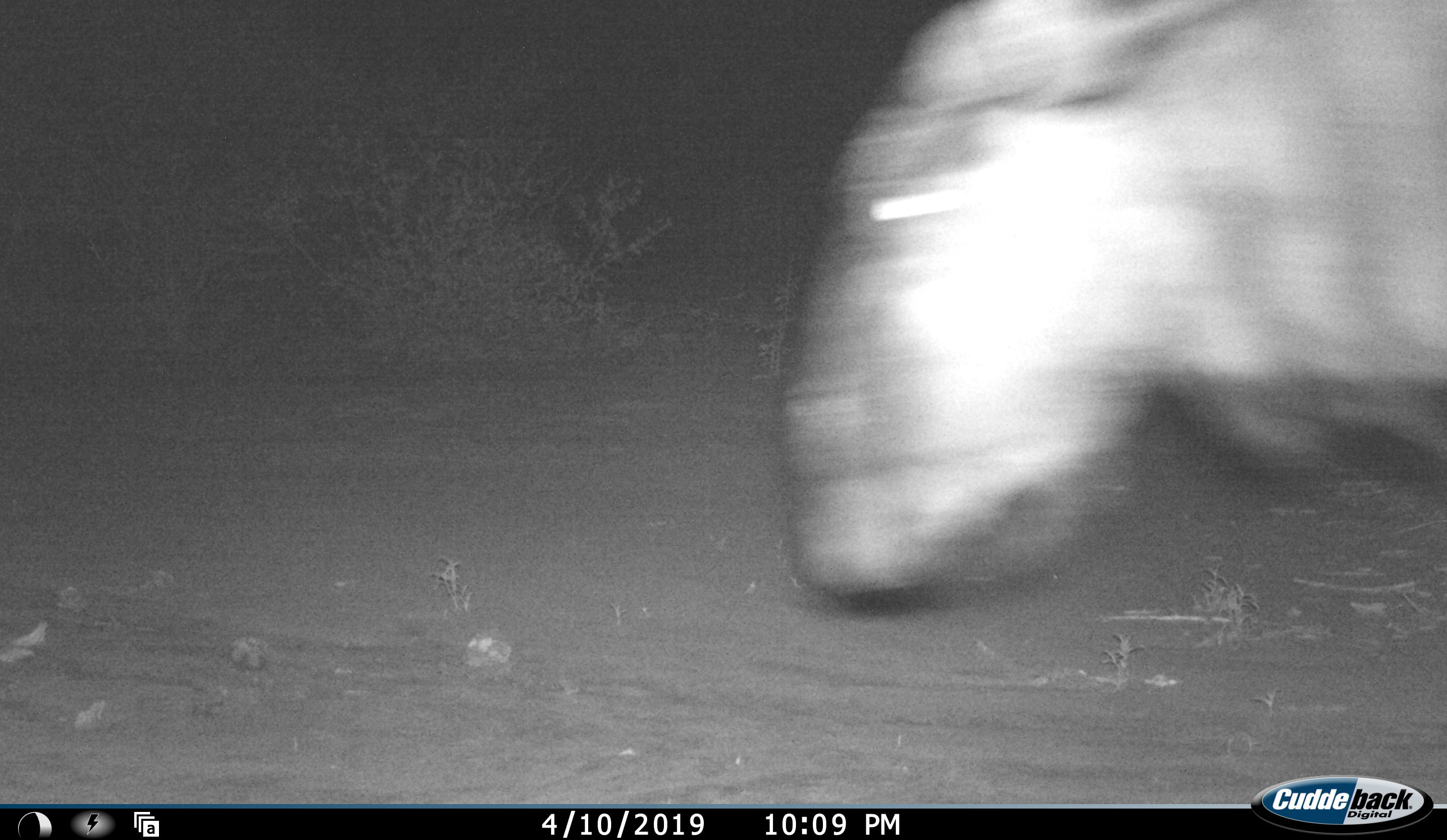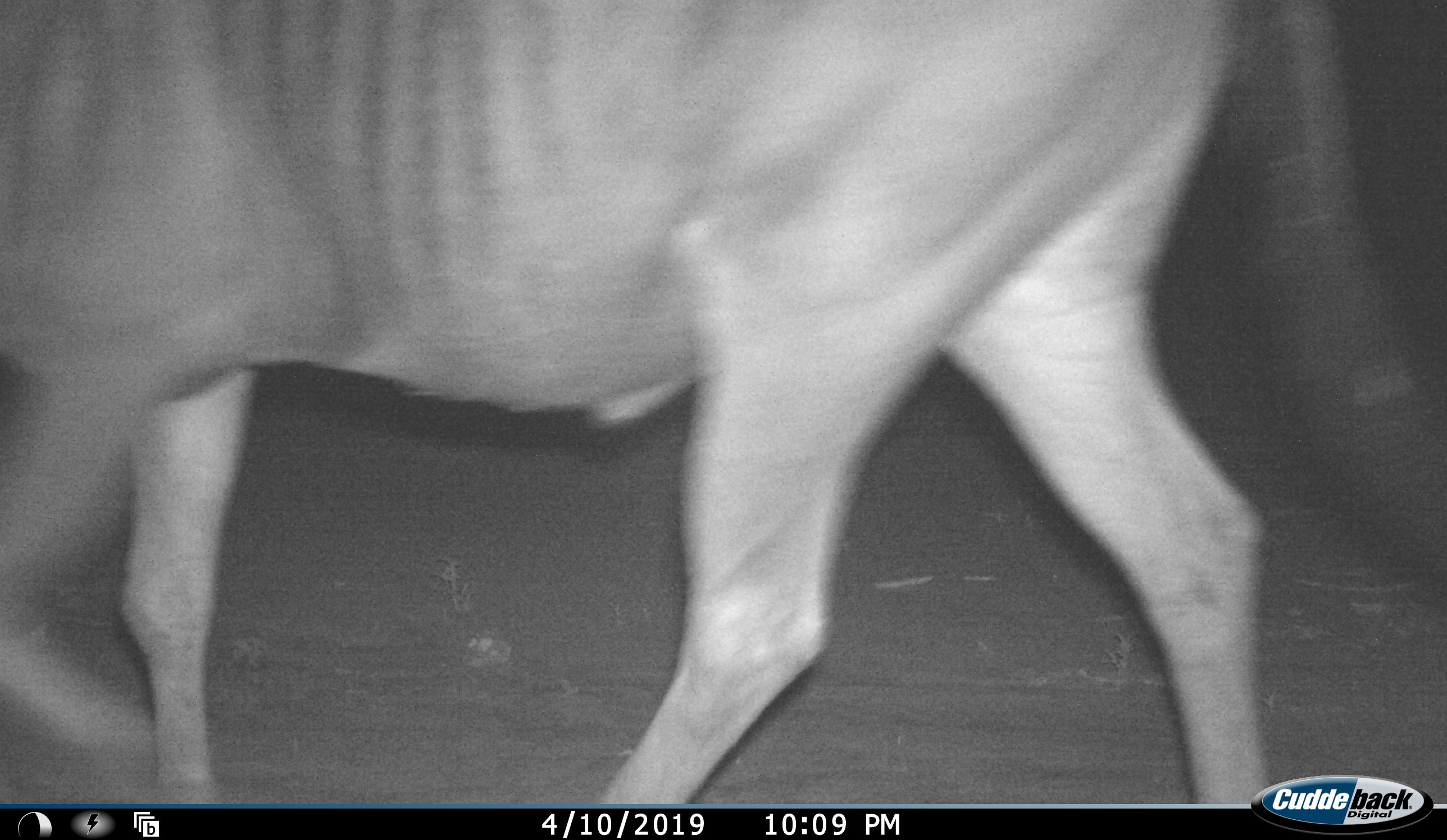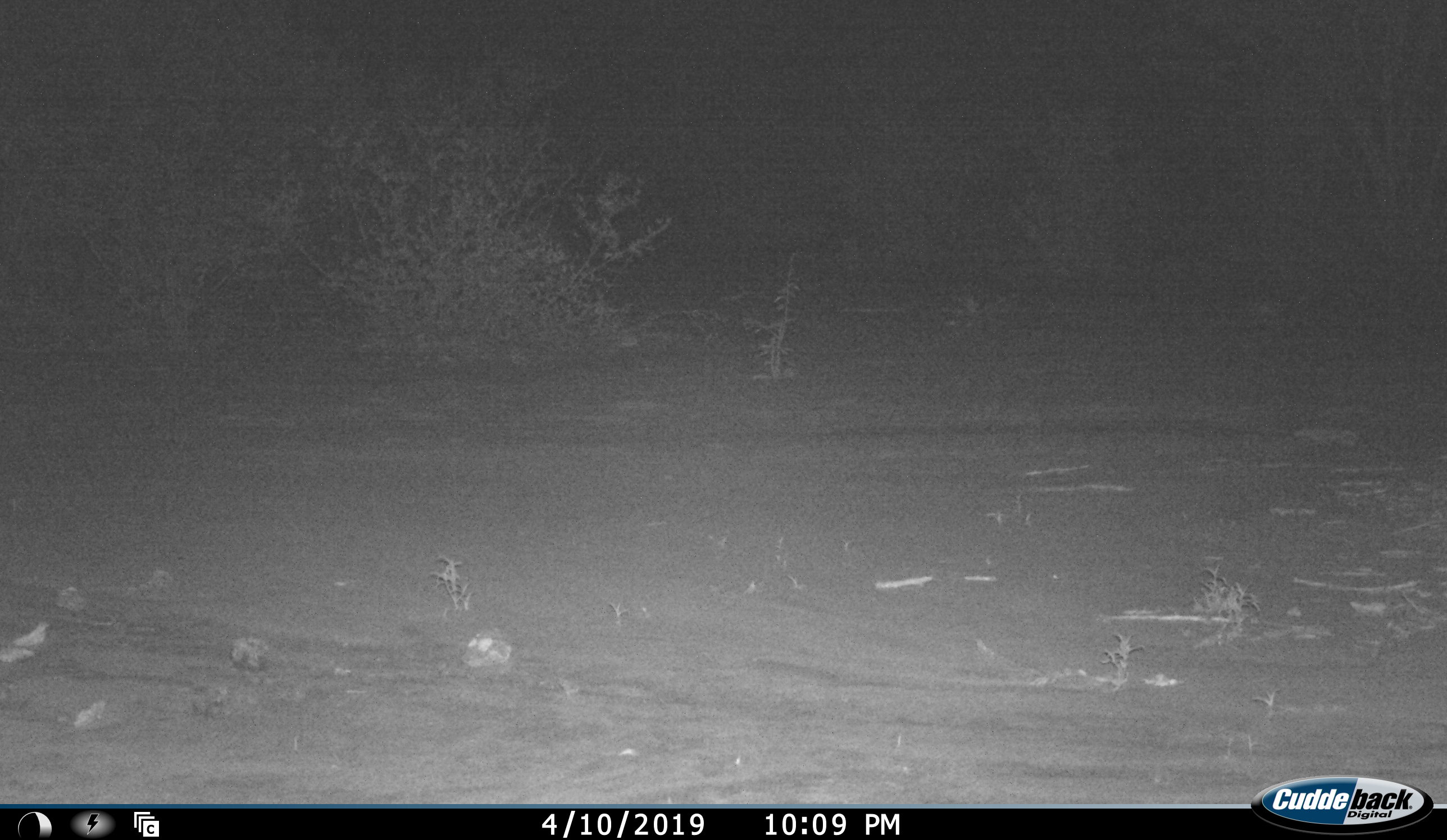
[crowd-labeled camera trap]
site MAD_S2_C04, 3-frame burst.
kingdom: Animalia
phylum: Chordata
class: Mammalia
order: Artiodactyla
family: Bovidae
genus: Connochaetes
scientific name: Connochaetes taurinus taurinus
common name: blue wildebeest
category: wildebeestblue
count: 1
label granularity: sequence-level